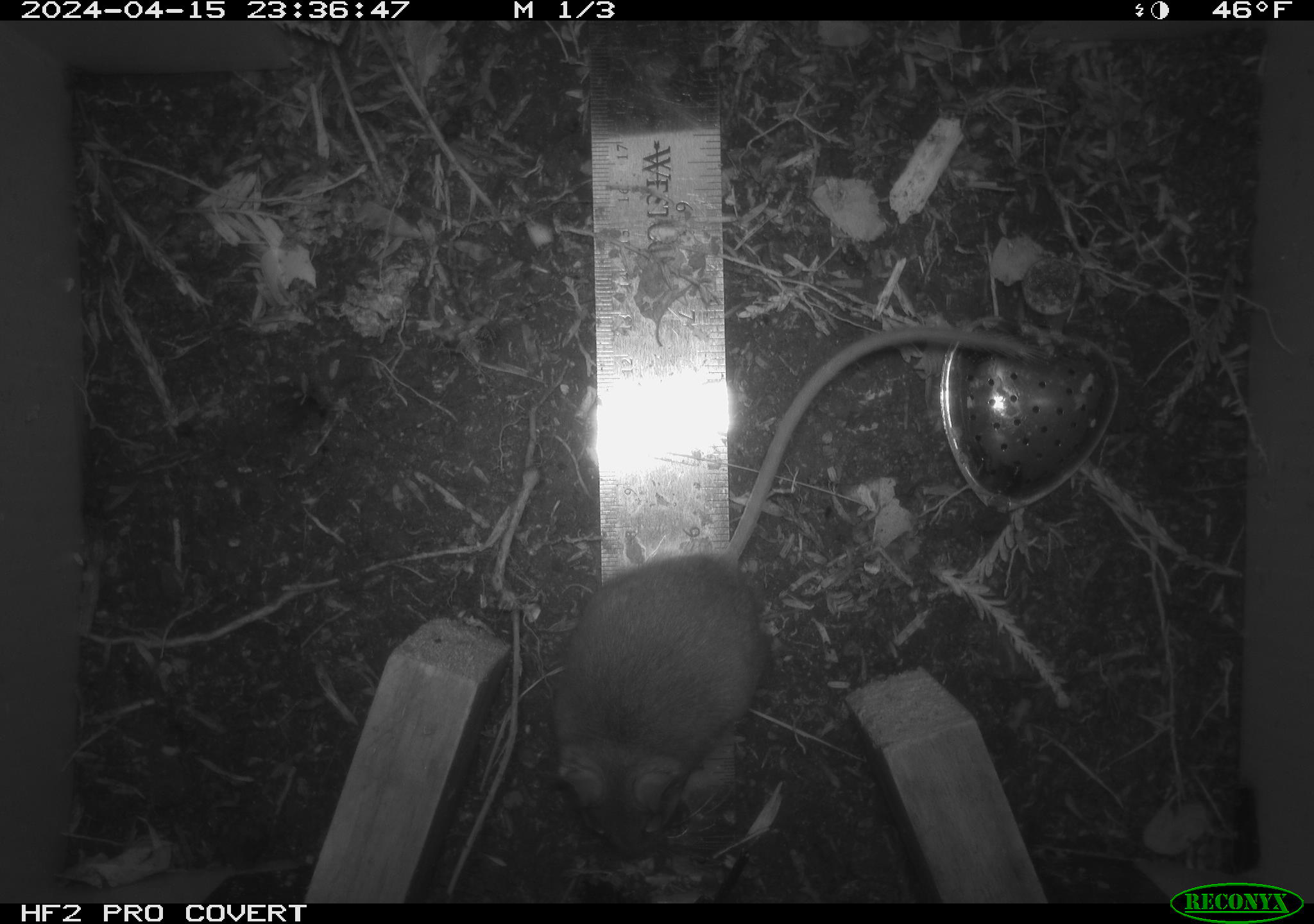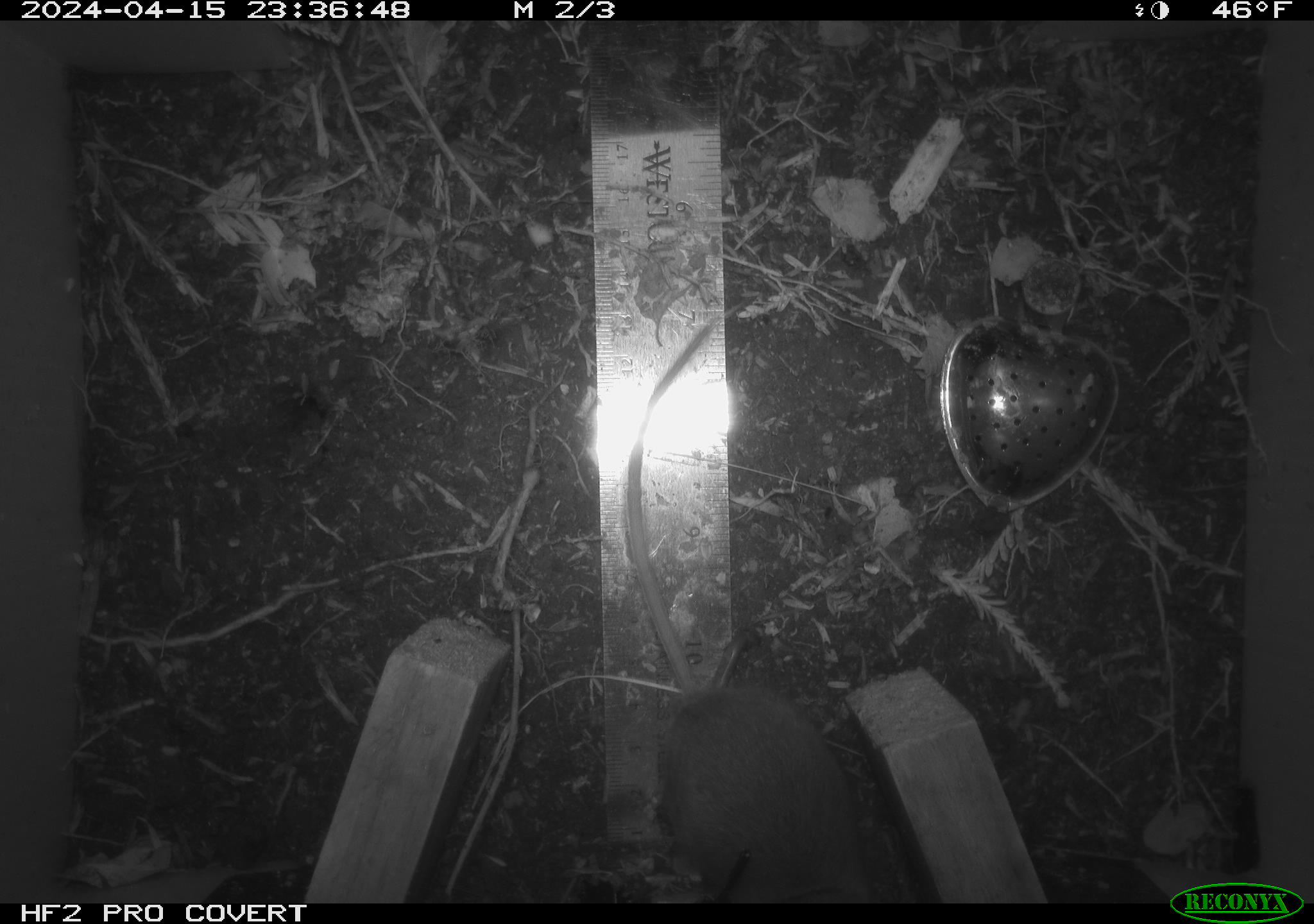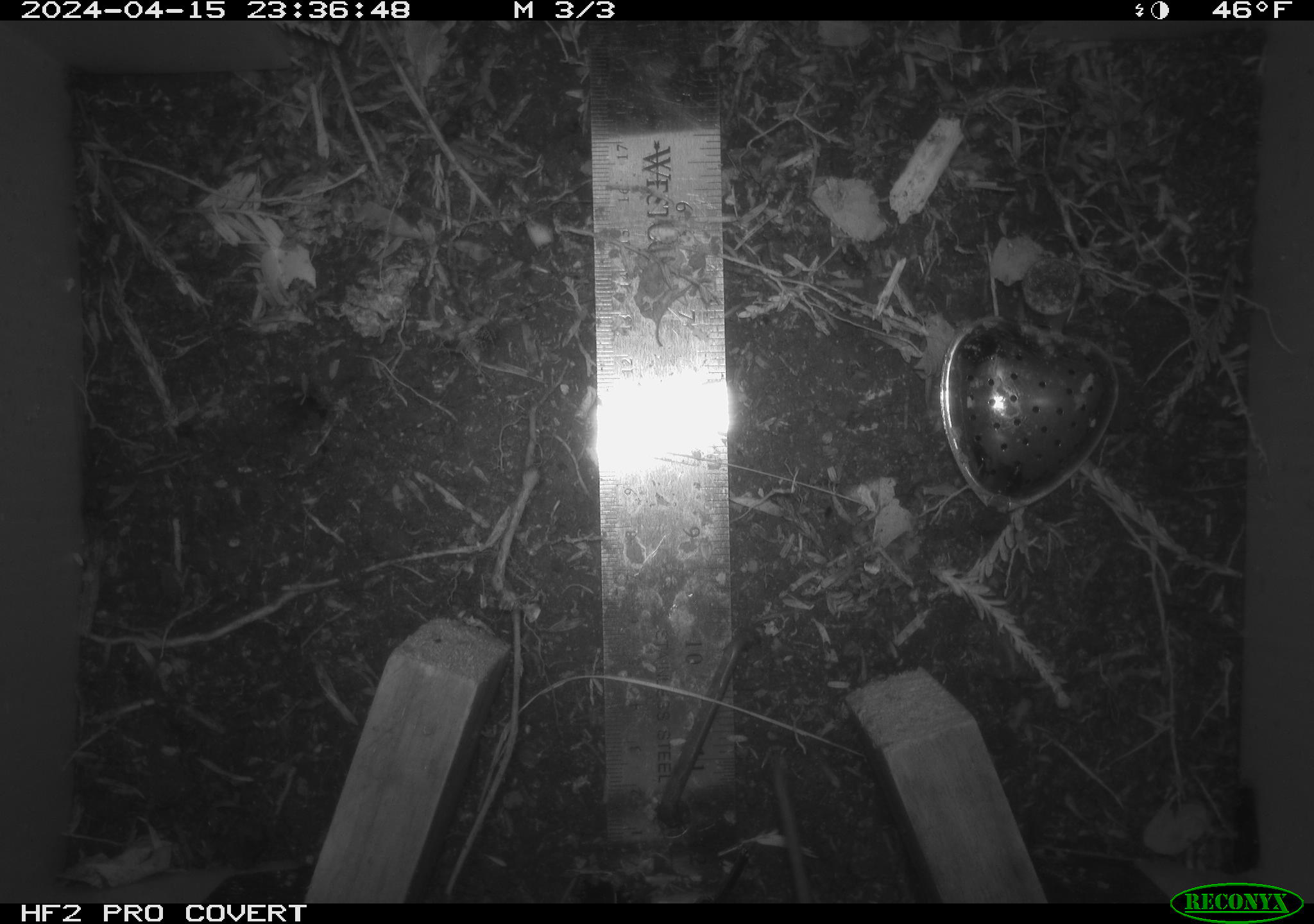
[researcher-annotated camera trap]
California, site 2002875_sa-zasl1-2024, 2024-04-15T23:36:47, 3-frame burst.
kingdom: Animalia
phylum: Chordata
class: Mammalia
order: Rodentia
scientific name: Rodentia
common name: rodent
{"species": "rodent (Rodentia)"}